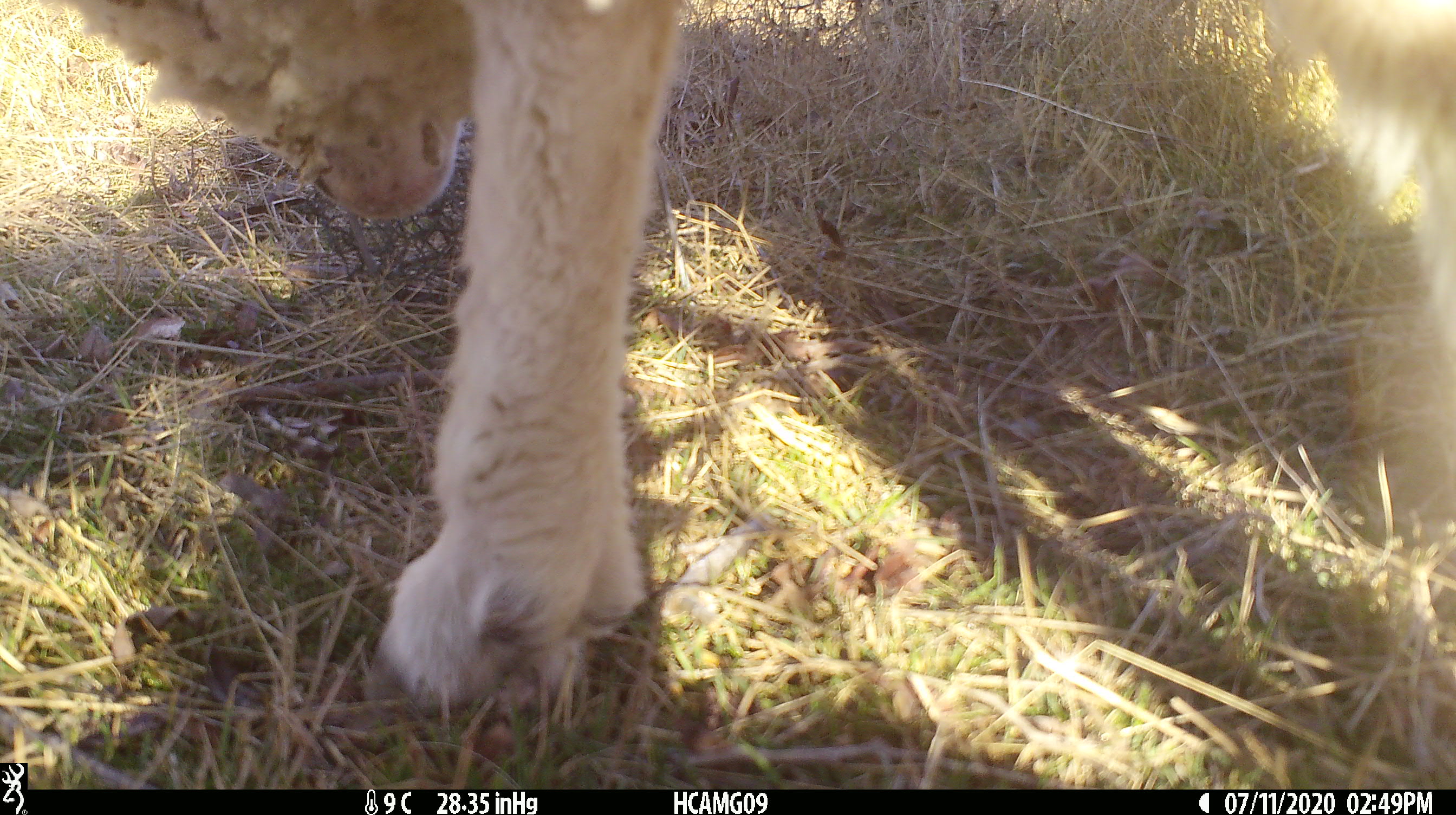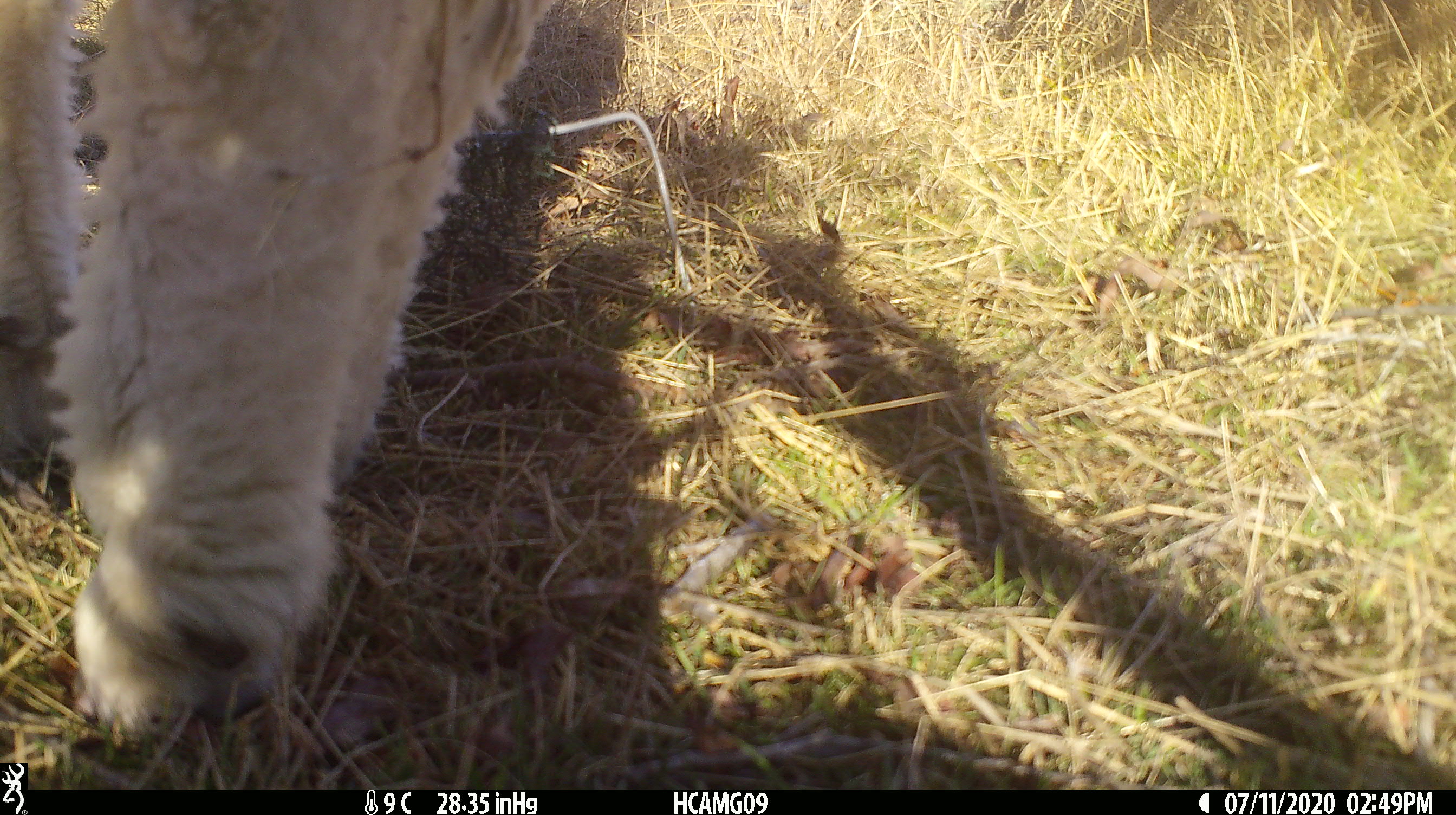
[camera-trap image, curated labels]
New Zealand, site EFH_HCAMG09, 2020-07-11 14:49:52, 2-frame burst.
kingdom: Animalia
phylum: Chordata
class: Mammalia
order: Artiodactyla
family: Bovidae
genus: Ovis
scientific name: Ovis aries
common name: domestic sheep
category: sheep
Sheep (domestic sheep) (Ovis aries).